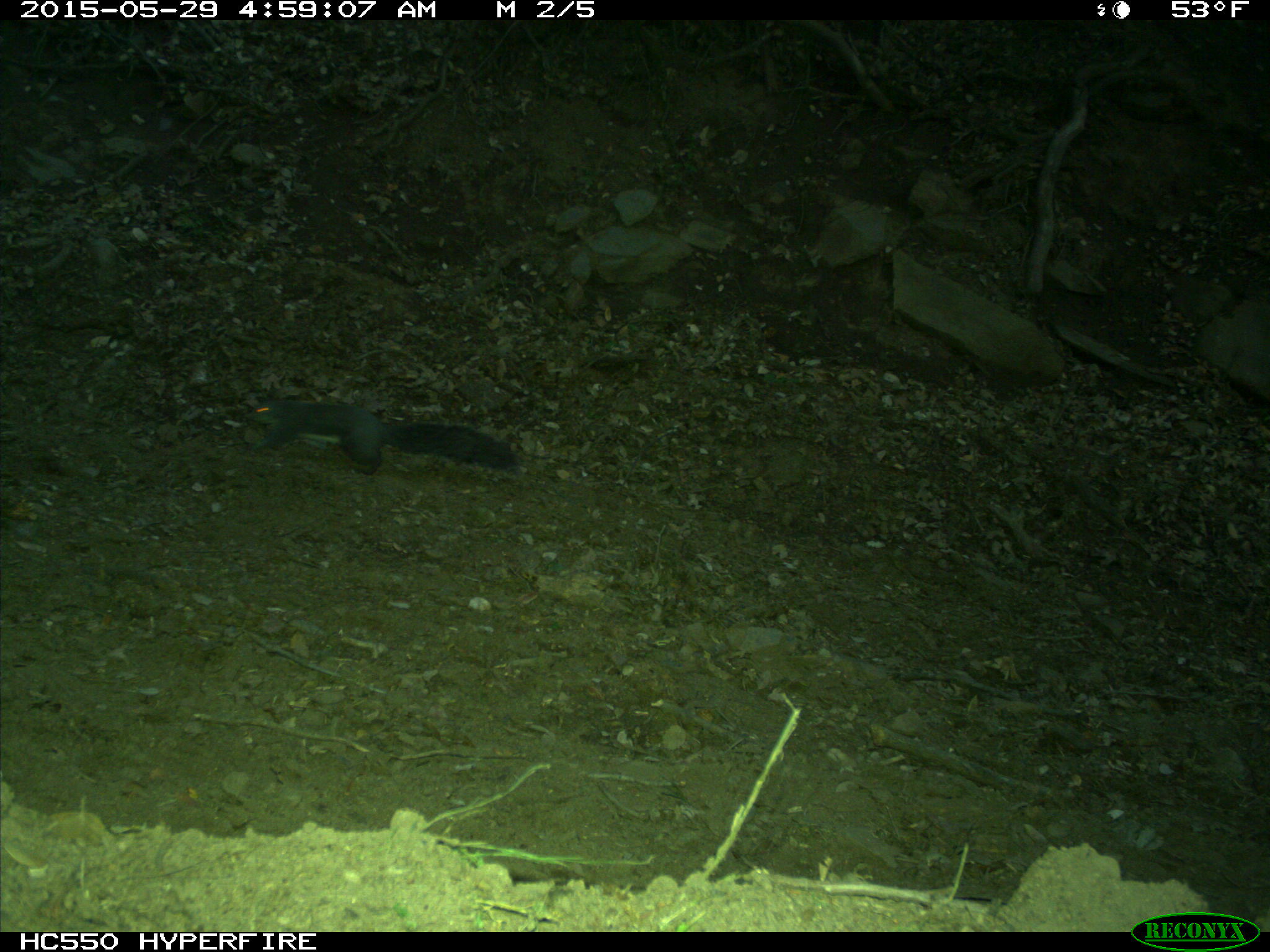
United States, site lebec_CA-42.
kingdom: Animalia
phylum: Chordata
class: Mammalia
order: Rodentia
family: Sciuridae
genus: Sciurus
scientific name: Sciurus carolinensis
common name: eastern gray squirrel